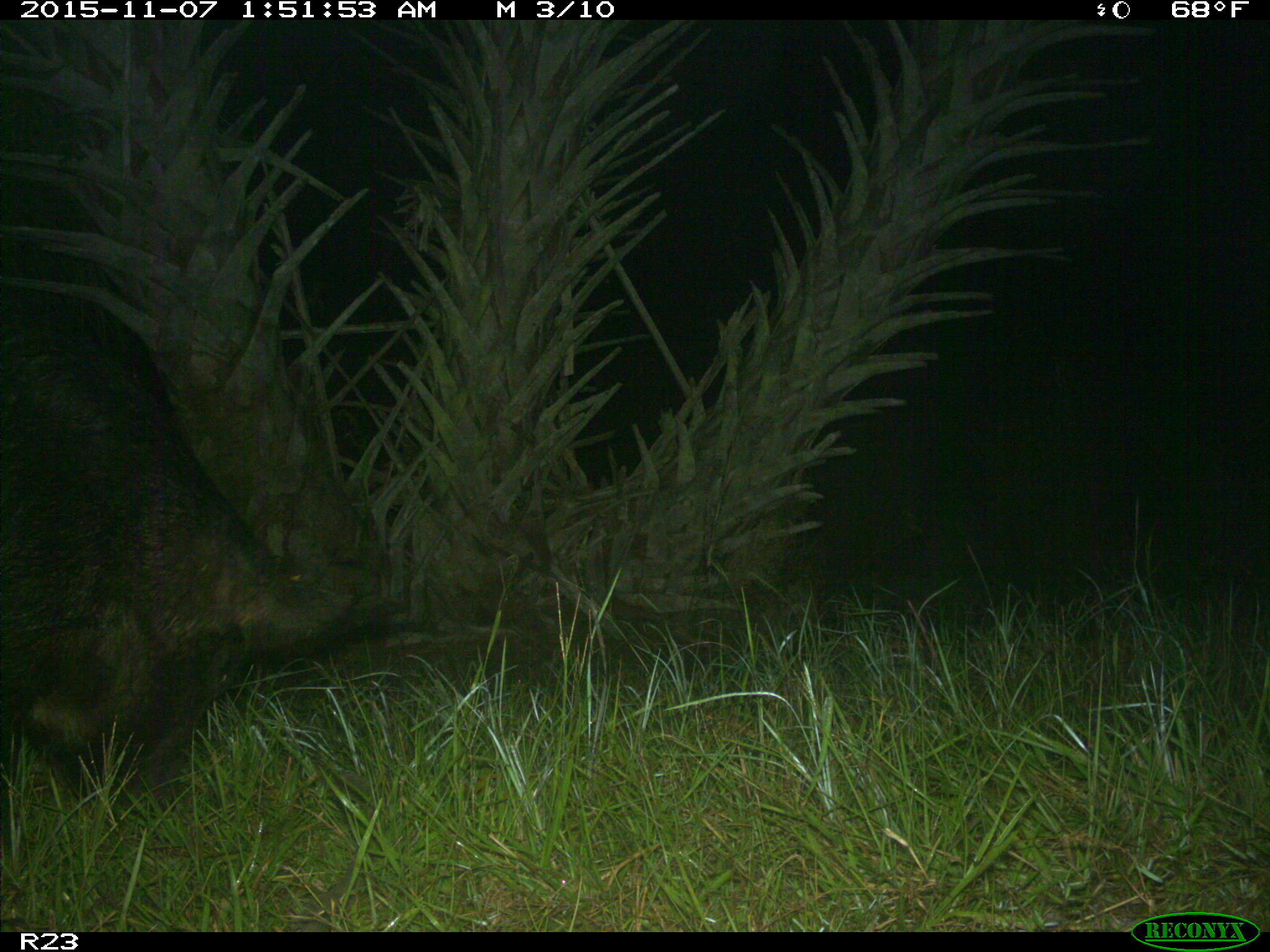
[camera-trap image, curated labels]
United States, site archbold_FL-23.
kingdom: Animalia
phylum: Chordata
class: Mammalia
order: Artiodactyla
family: Suidae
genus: Sus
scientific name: Sus scrofa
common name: wild boar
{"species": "Sus scrofa (wild boar)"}